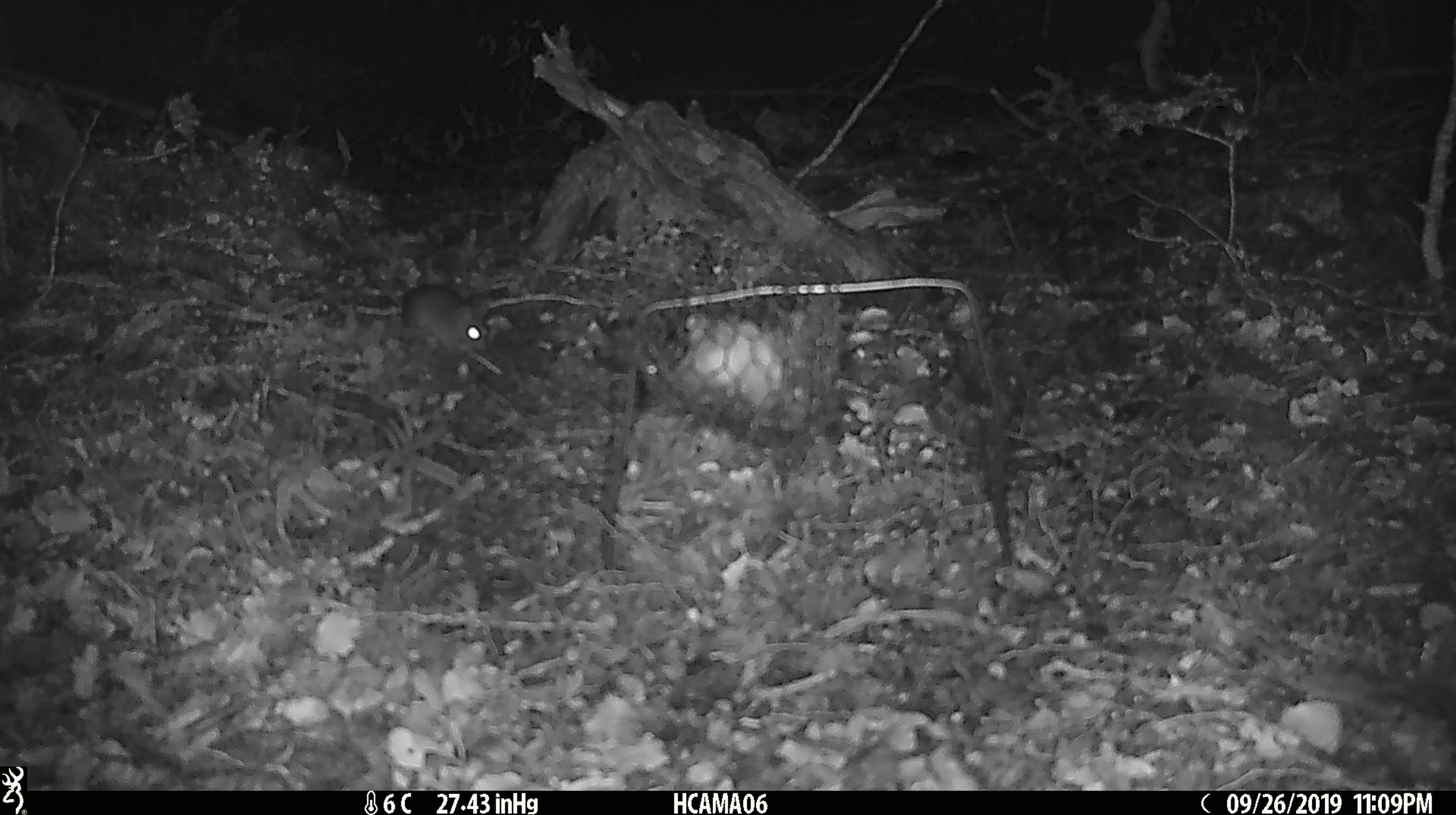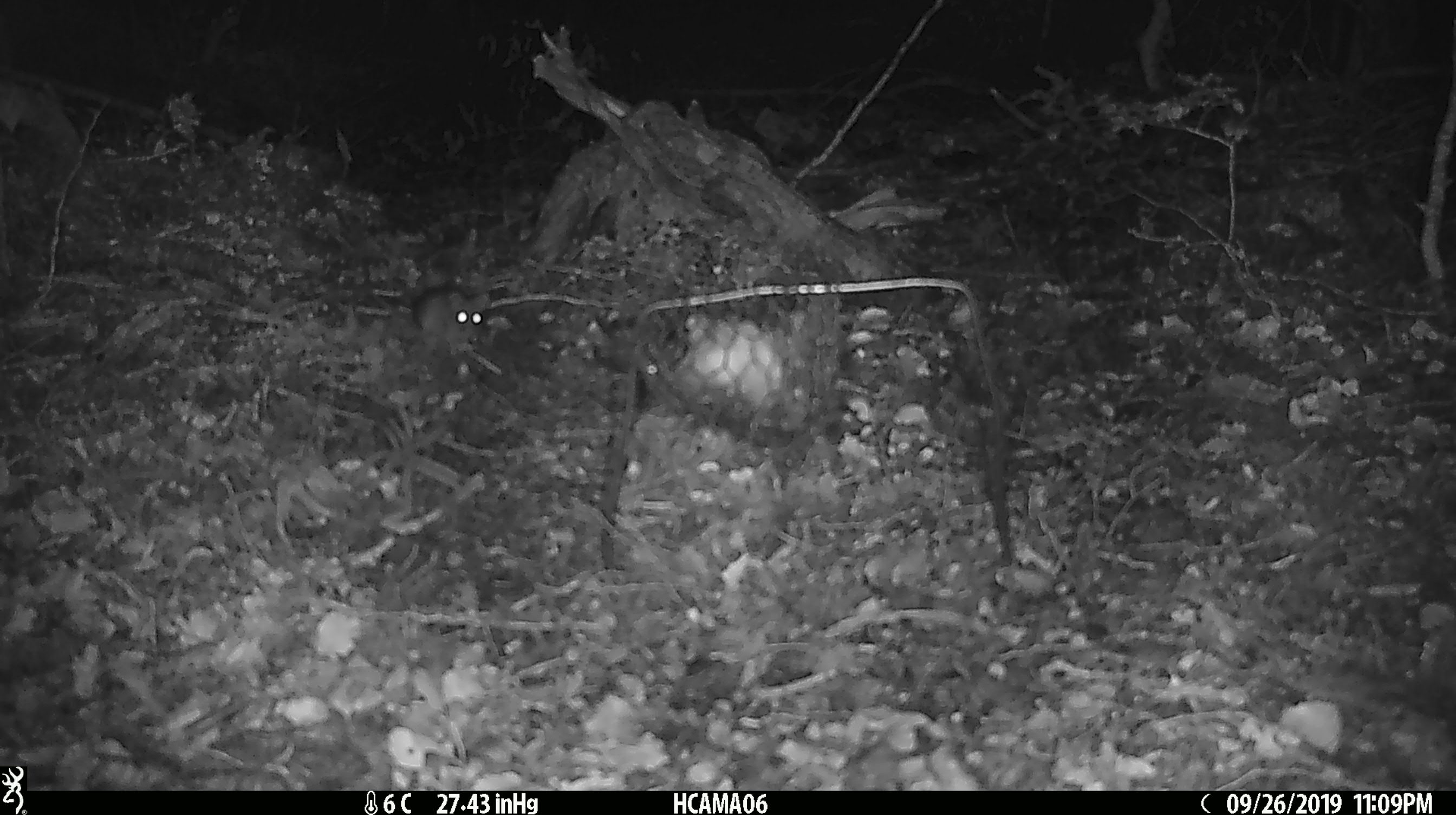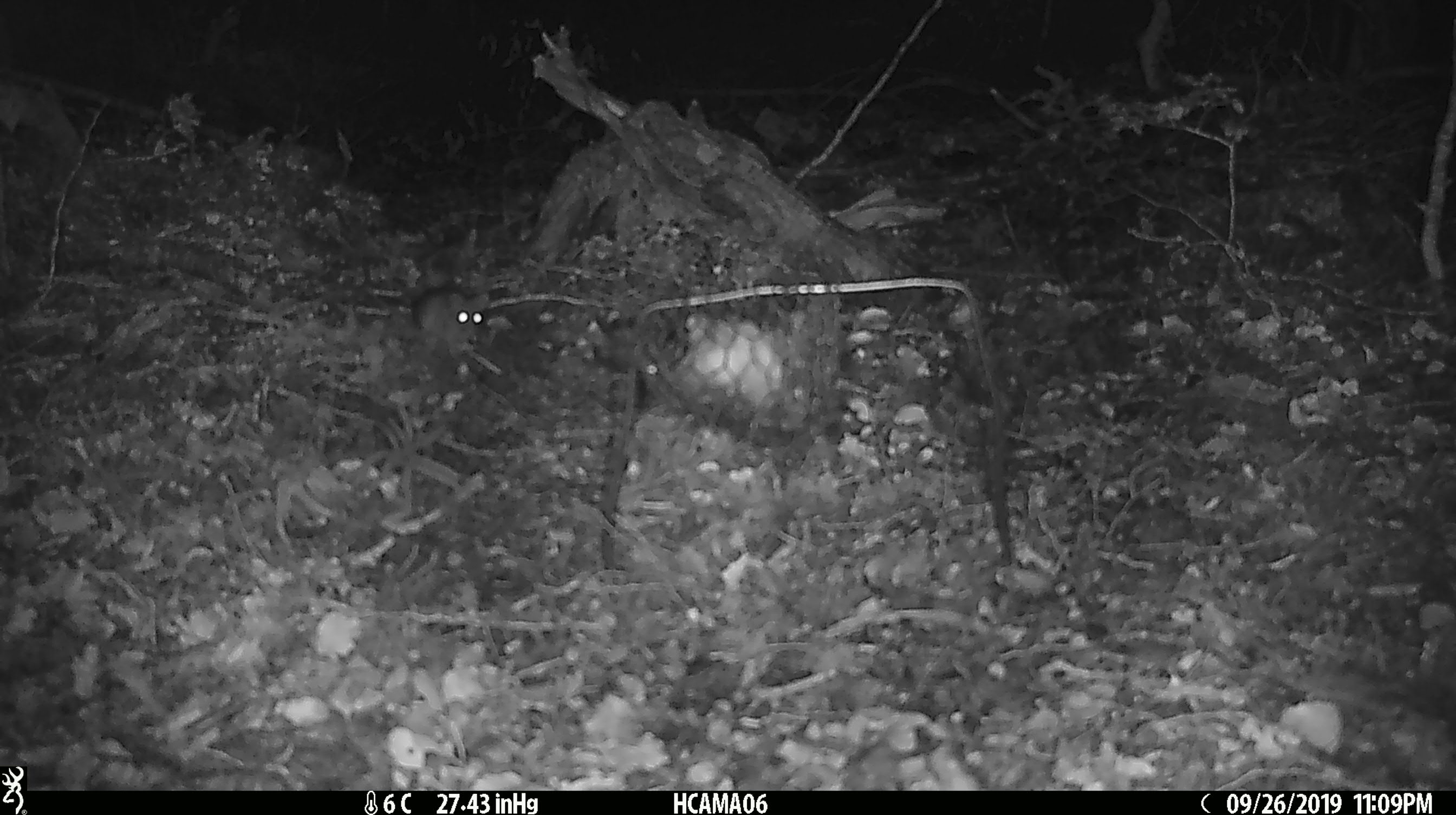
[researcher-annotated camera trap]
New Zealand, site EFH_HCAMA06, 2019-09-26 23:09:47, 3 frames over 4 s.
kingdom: Animalia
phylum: Chordata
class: Mammalia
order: Rodentia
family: Muridae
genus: Mus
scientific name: Mus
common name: mouse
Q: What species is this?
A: Mouse (Mus).